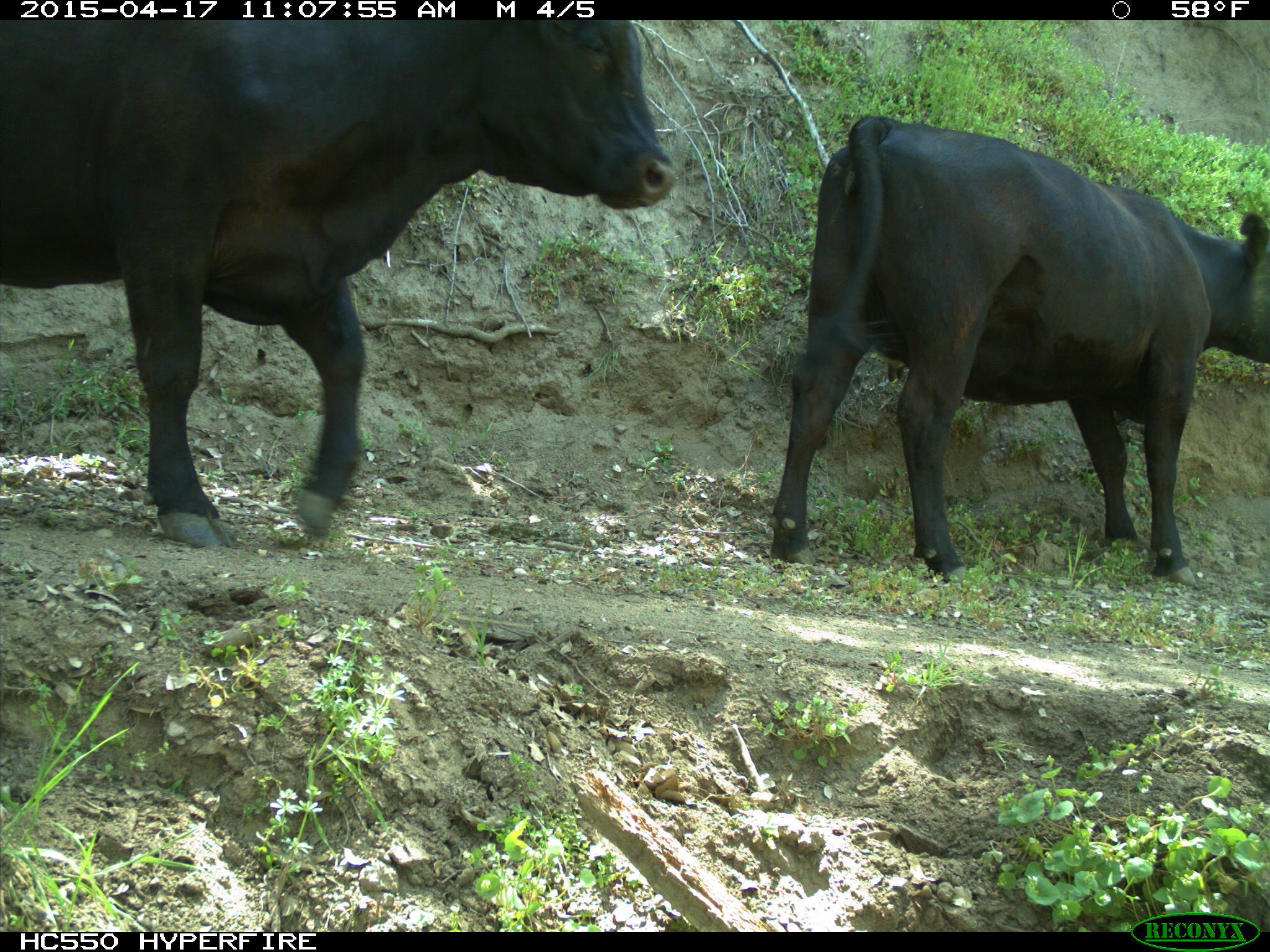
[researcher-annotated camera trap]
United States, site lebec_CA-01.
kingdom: Animalia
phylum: Chordata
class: Mammalia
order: Artiodactyla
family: Bovidae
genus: Bos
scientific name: Bos taurus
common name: domestic cow